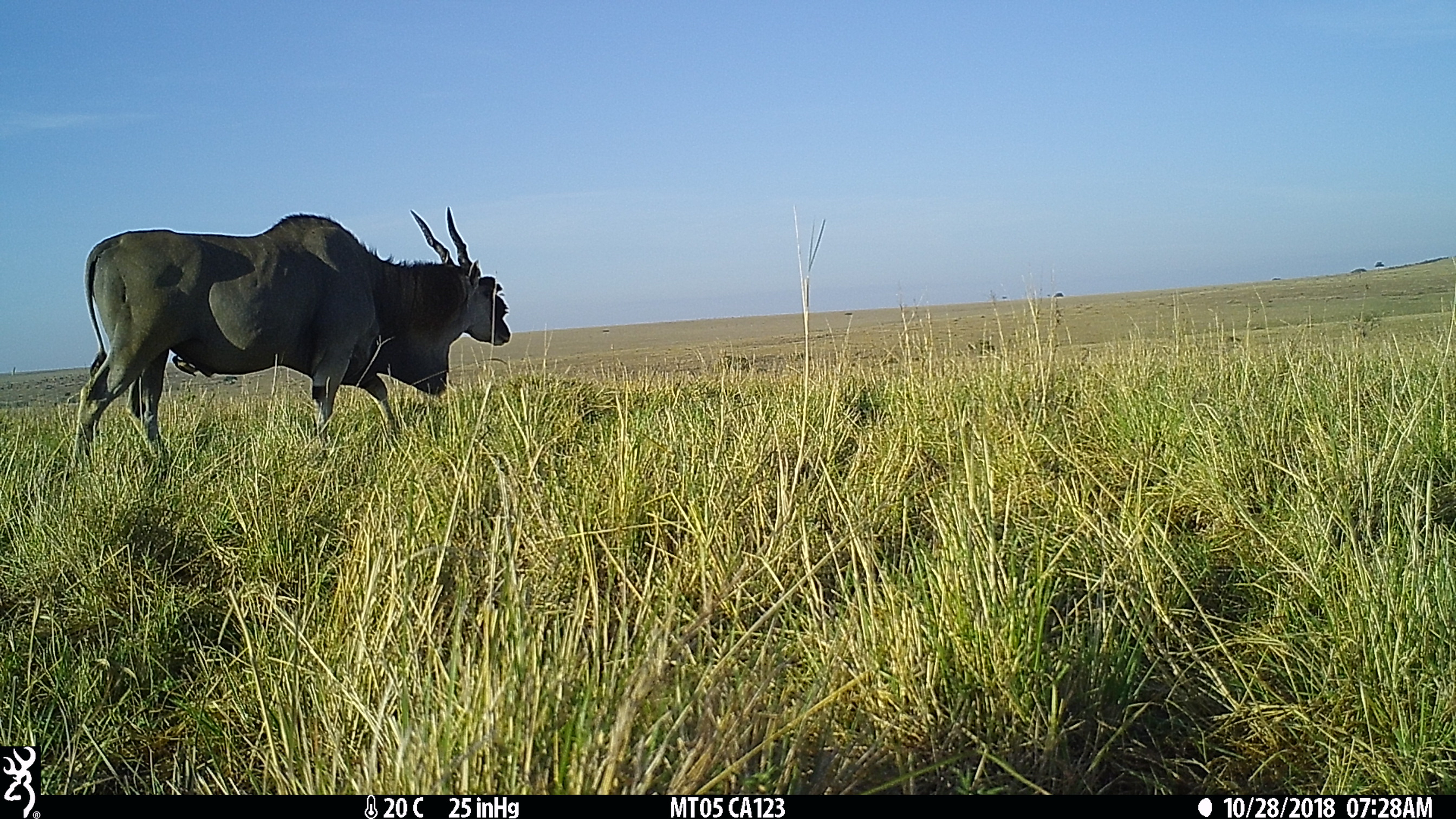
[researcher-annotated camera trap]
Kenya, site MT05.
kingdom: Animalia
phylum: Chordata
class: Mammalia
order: Artiodactyla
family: Bovidae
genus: Tragelaphus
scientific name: Tragelaphus oryx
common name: eland